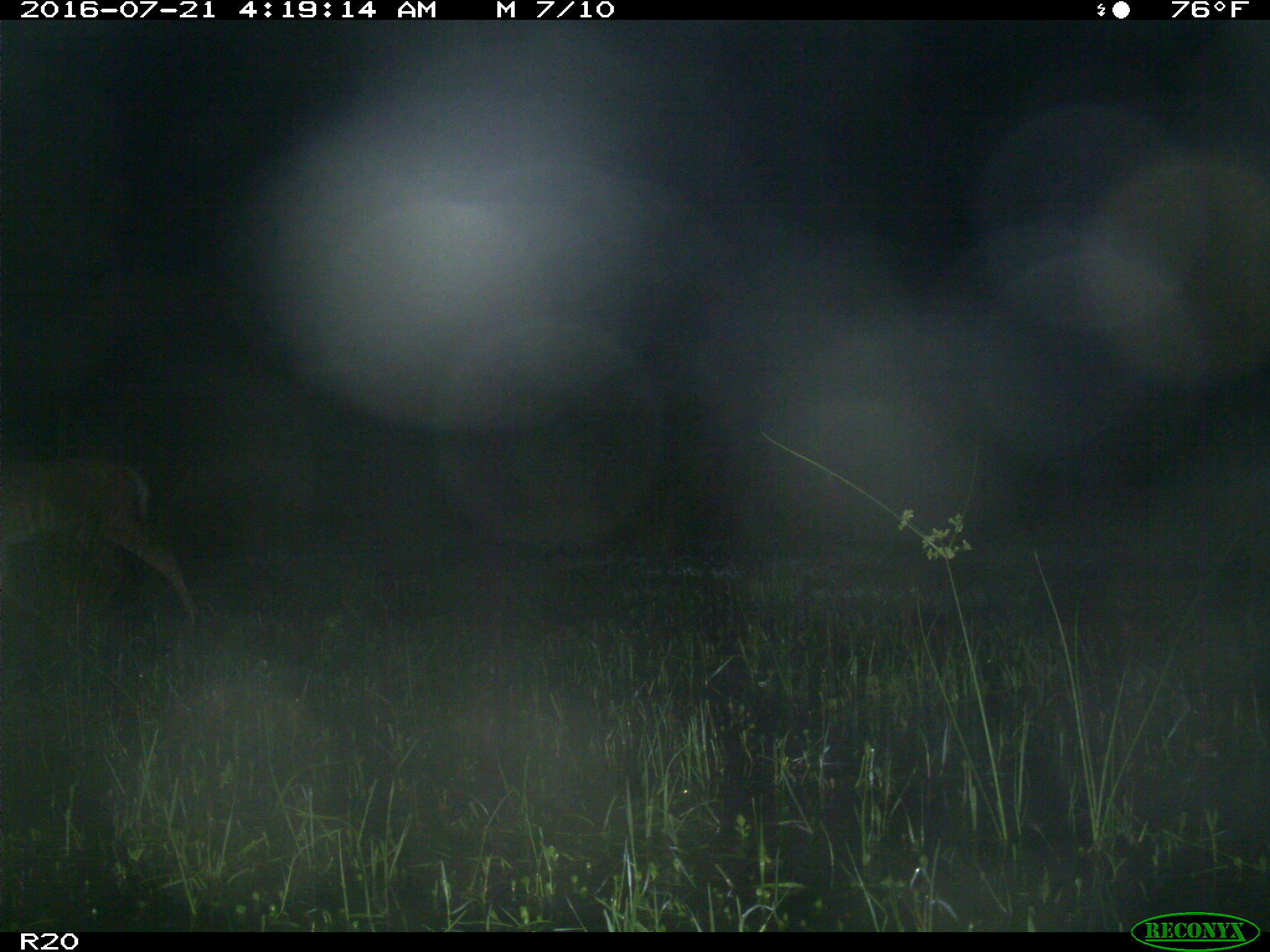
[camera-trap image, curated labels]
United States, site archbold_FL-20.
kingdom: Animalia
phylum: Chordata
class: Mammalia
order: Artiodactyla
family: Cervidae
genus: Odocoileus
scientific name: Odocoileus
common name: deer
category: unidentified deer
Unidentified deer (deer) (Odocoileus).